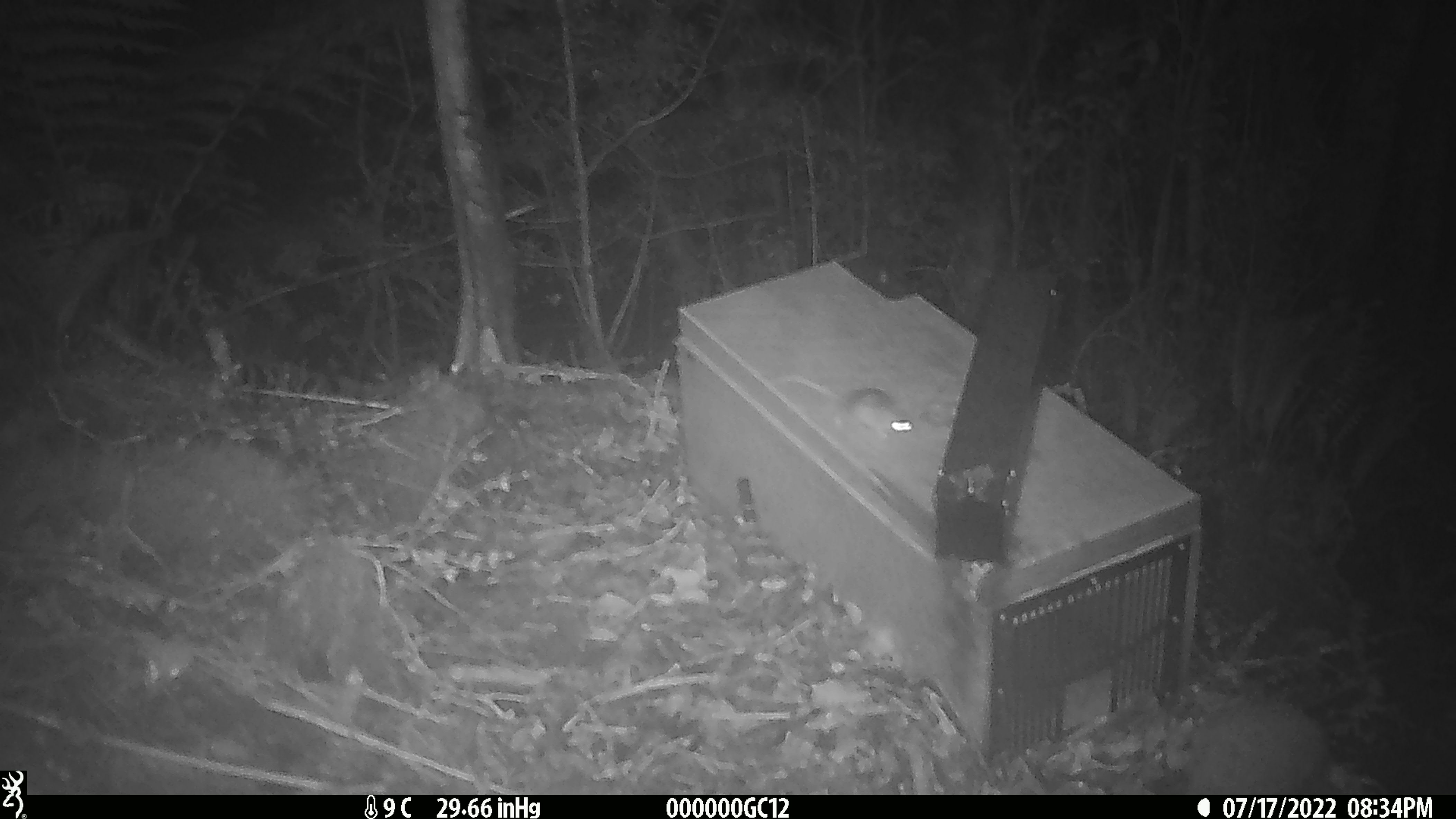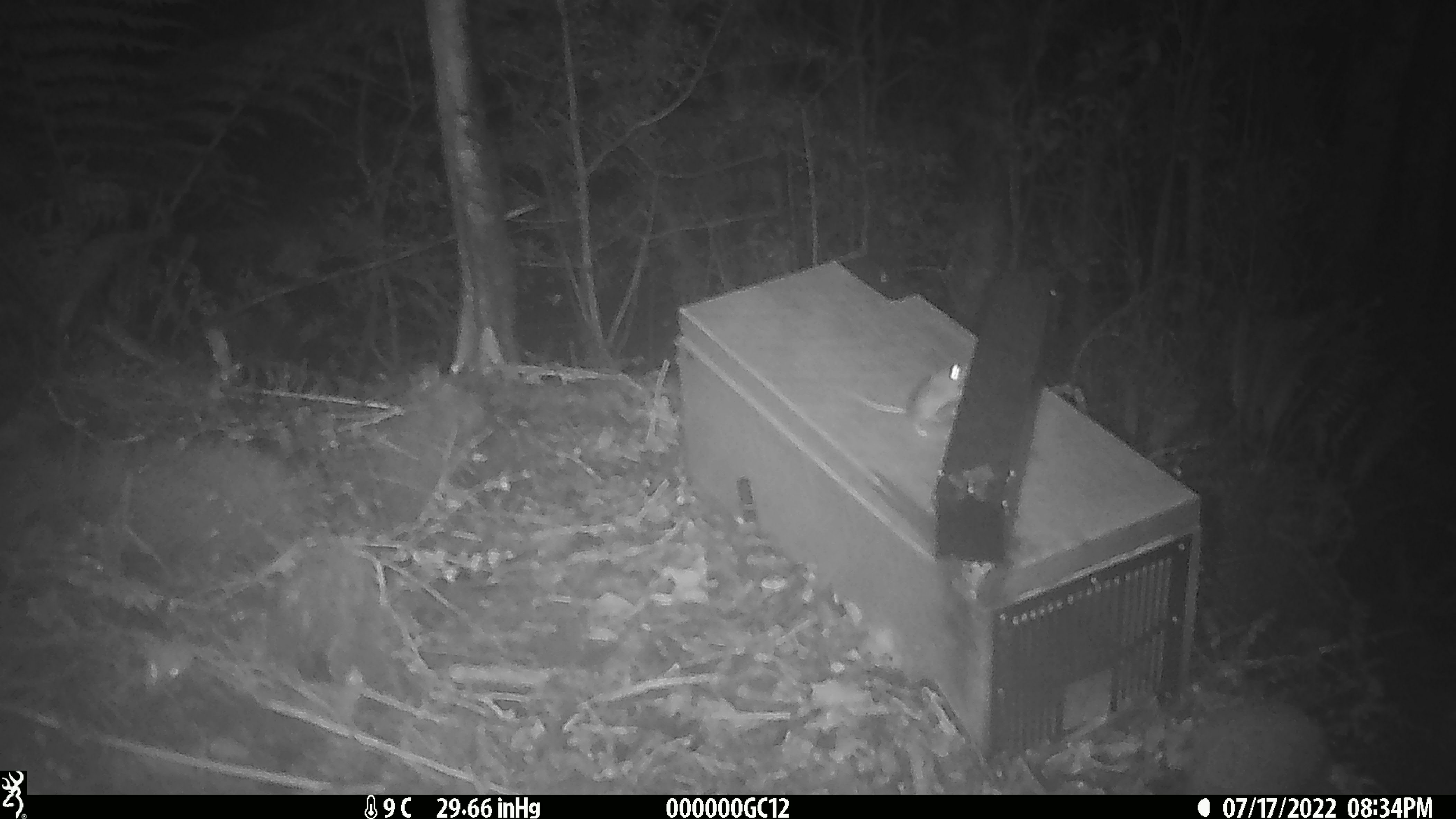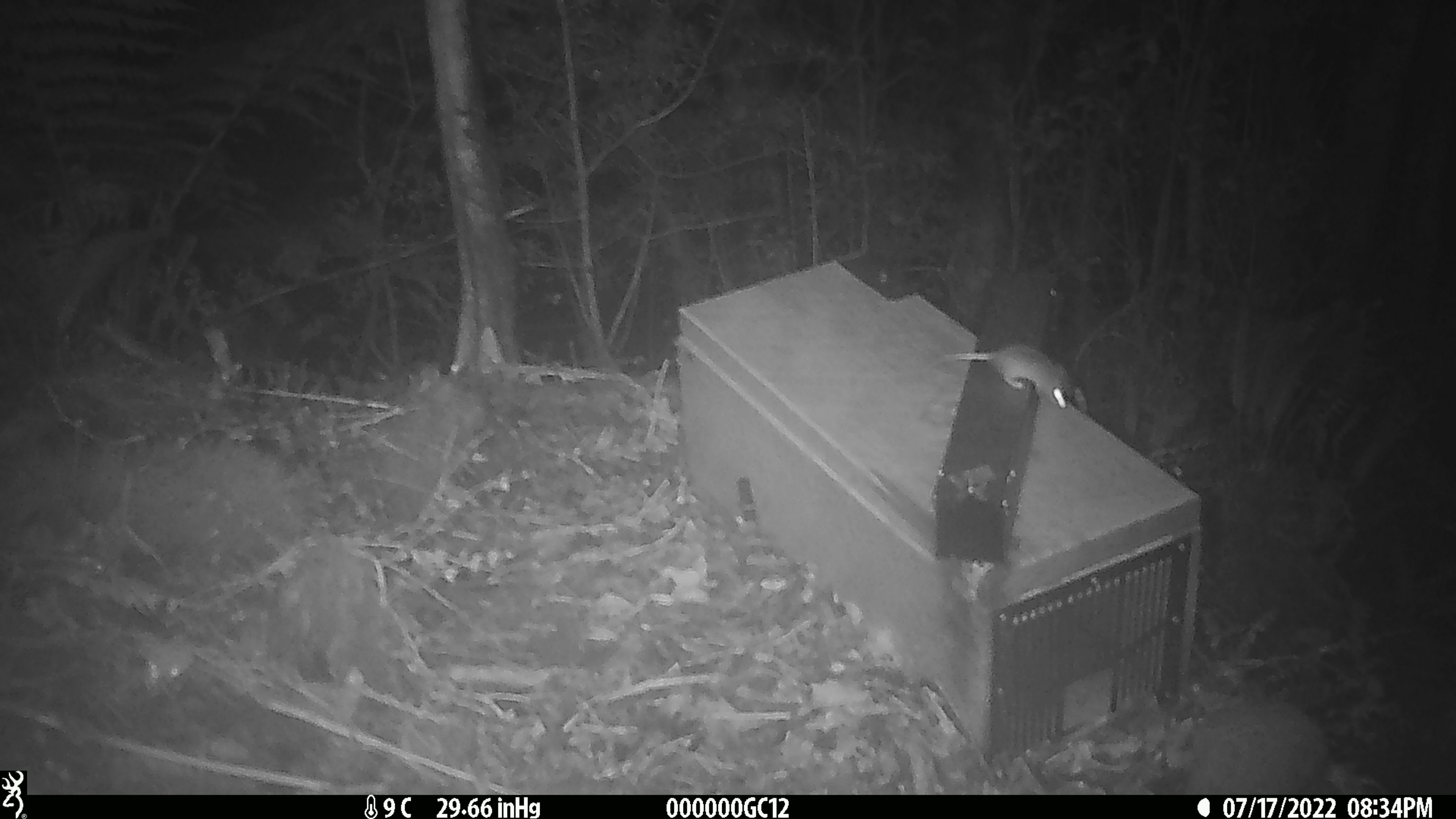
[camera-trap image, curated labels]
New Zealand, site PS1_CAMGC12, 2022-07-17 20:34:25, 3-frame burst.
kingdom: Animalia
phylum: Chordata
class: Mammalia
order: Rodentia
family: Muridae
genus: Mus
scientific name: Mus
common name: mouse